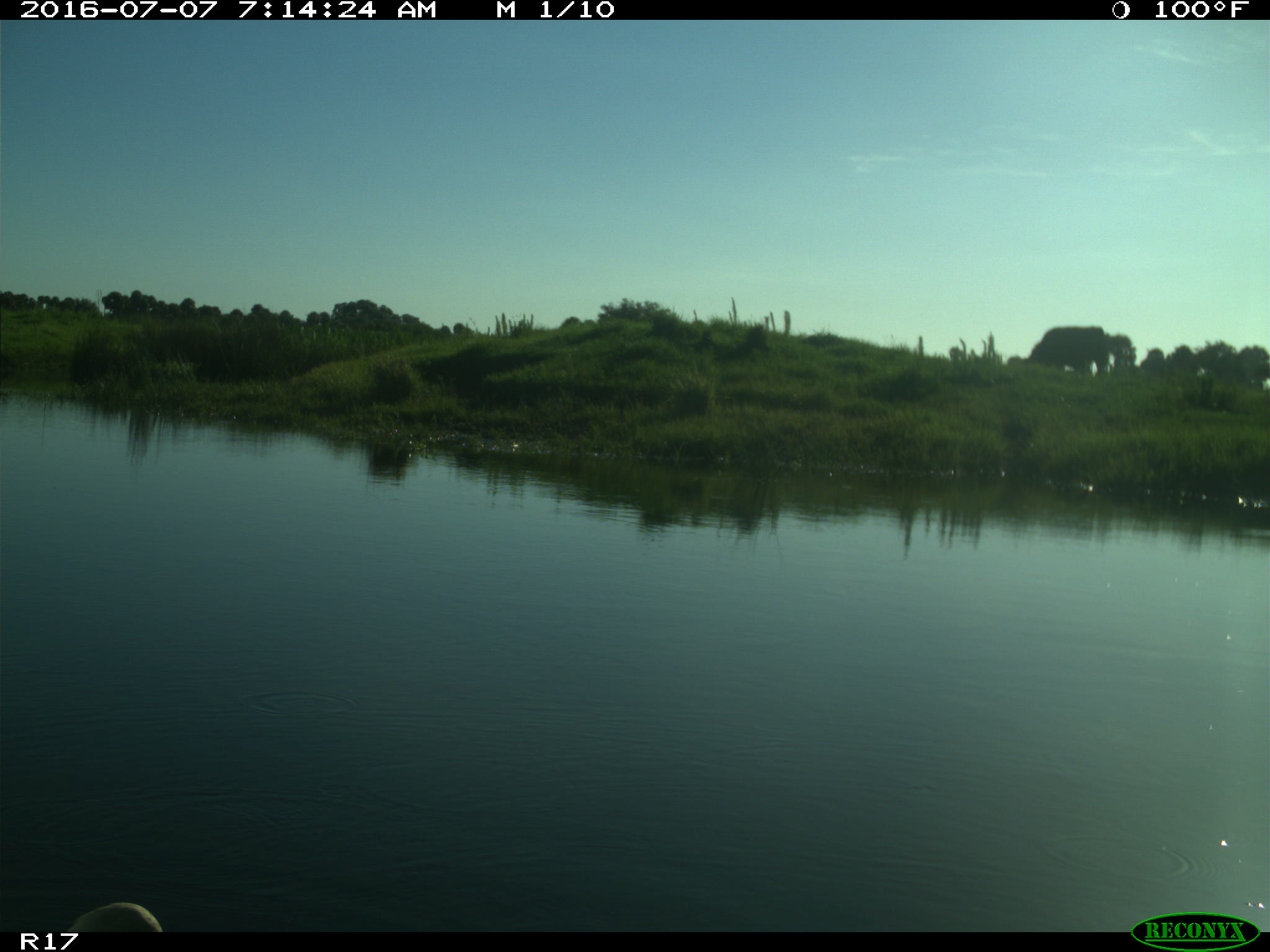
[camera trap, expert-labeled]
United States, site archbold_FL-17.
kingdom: Animalia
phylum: Chordata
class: Mammalia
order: Artiodactyla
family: Bovidae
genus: Bos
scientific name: Bos taurus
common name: domestic cow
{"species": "Bos taurus (domestic cow)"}